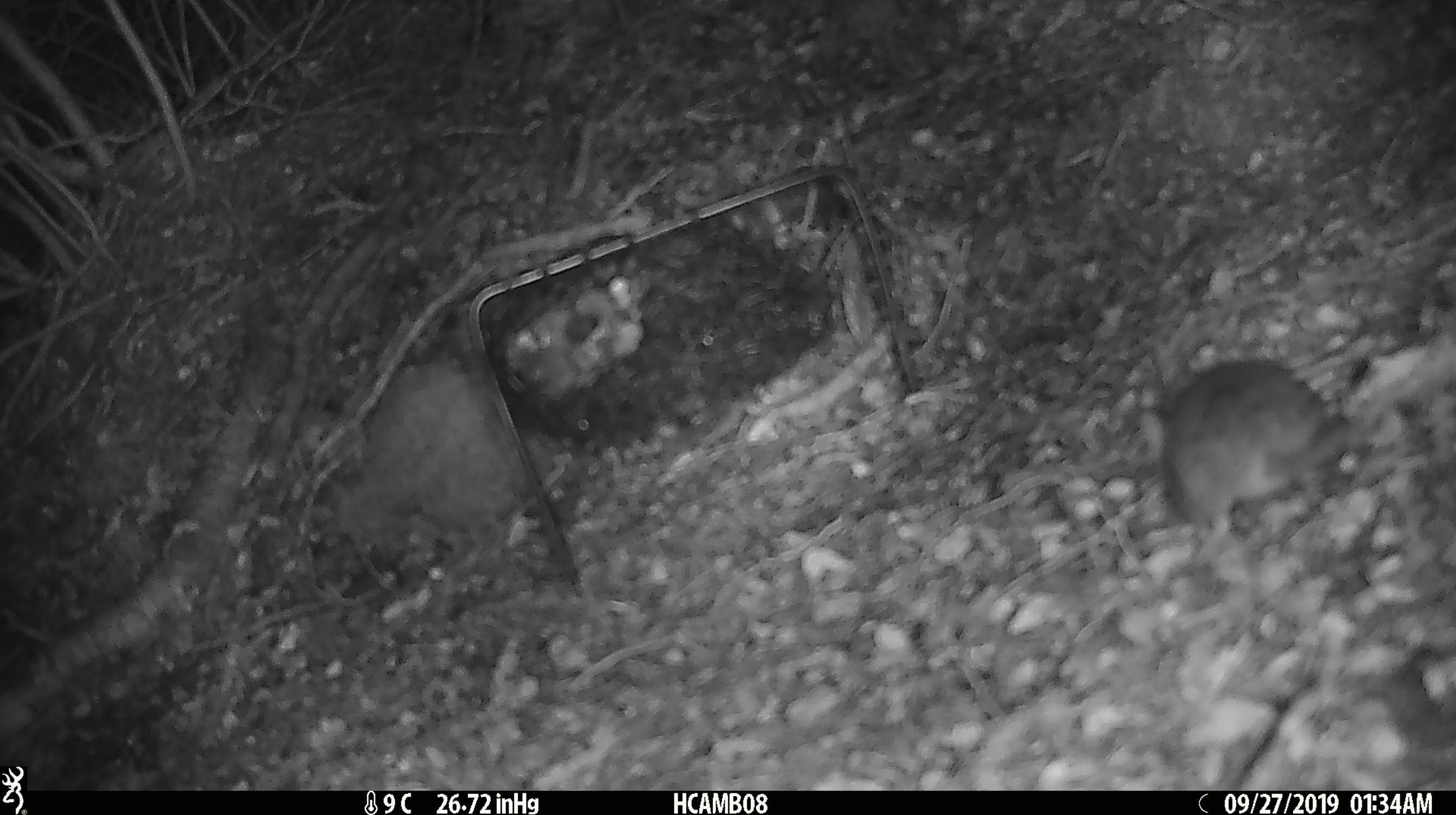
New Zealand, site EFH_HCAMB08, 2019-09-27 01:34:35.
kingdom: Animalia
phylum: Chordata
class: Mammalia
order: Rodentia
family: Muridae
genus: Mus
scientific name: Mus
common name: mouse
Mouse (Mus).